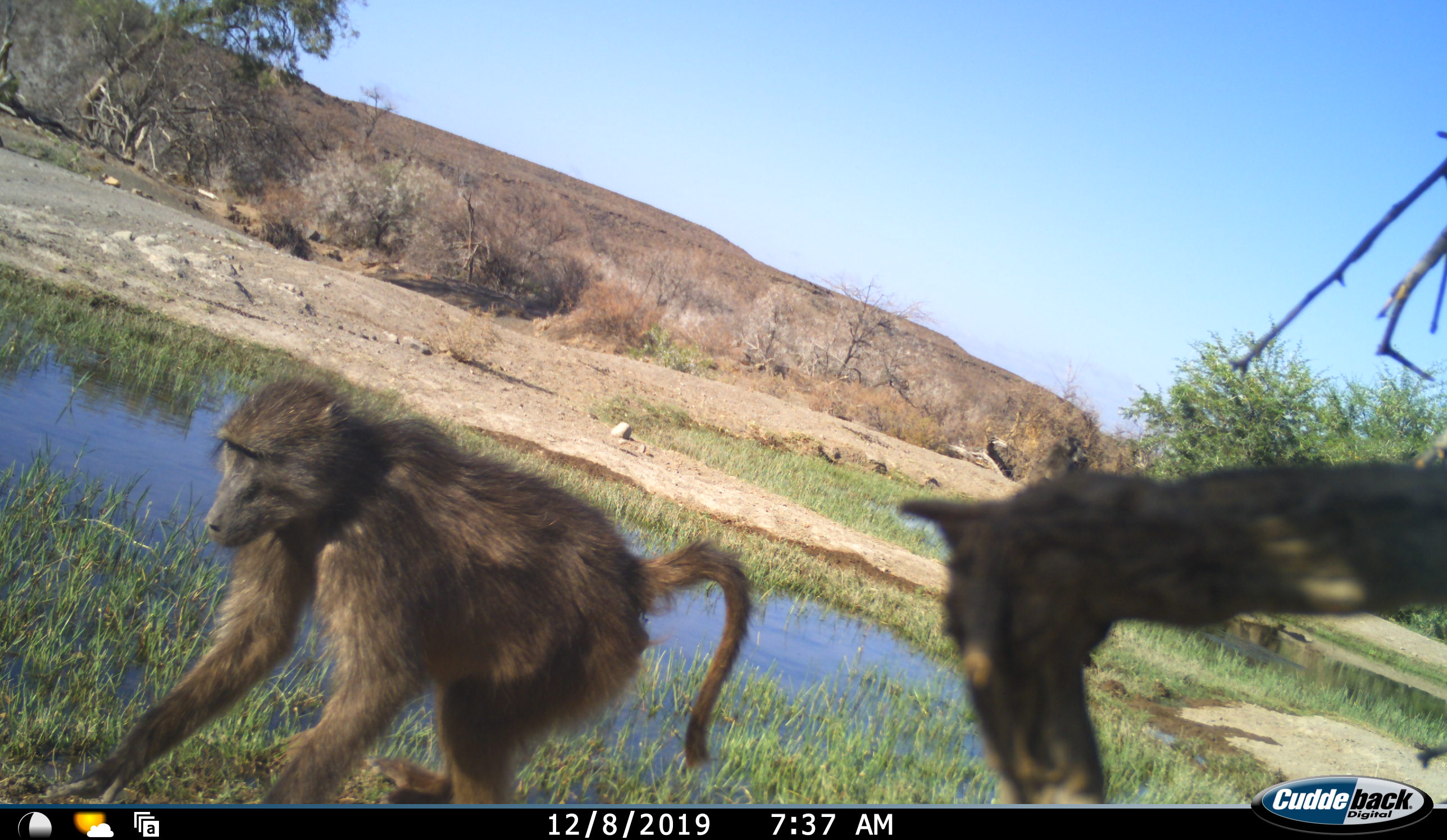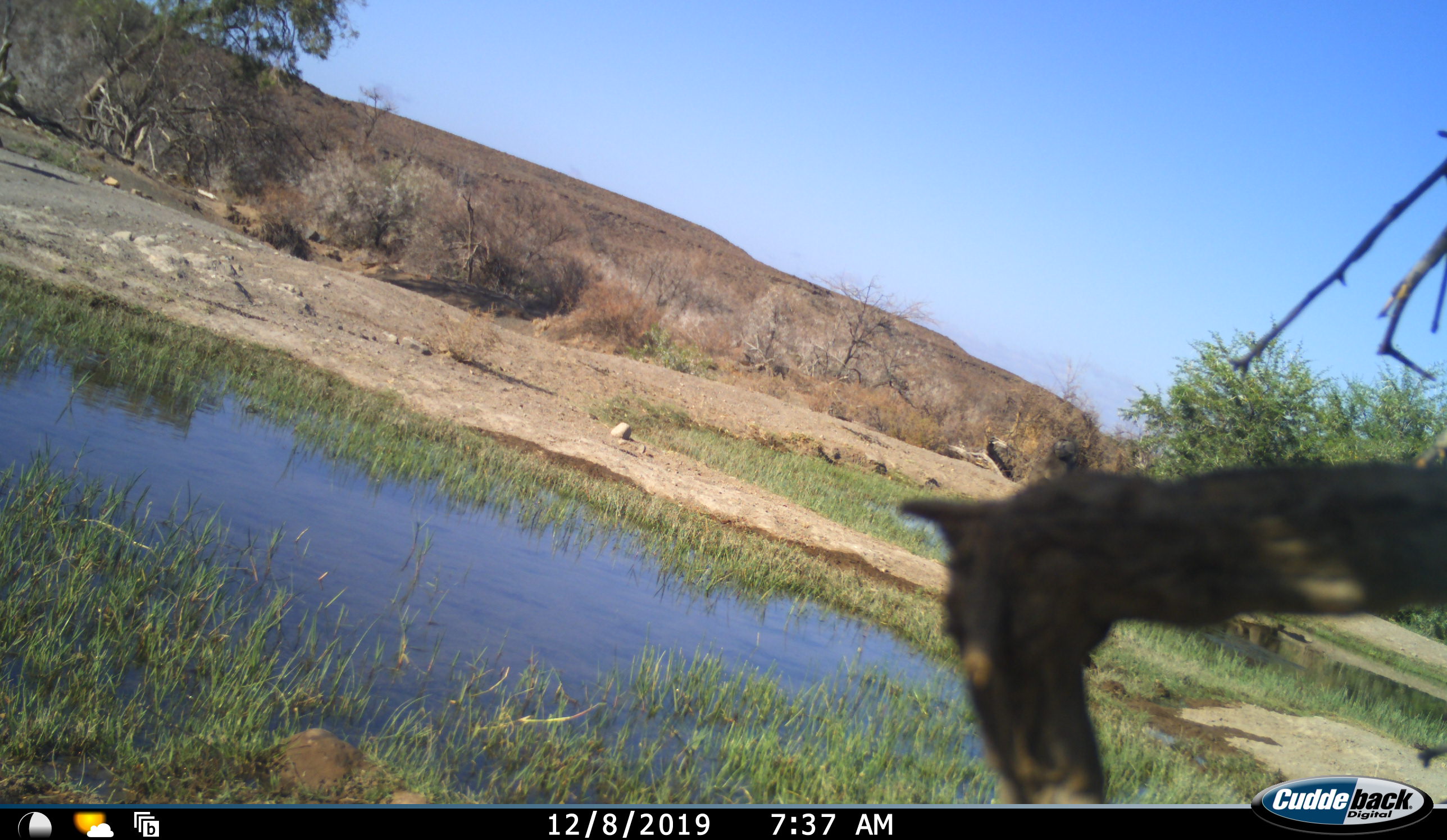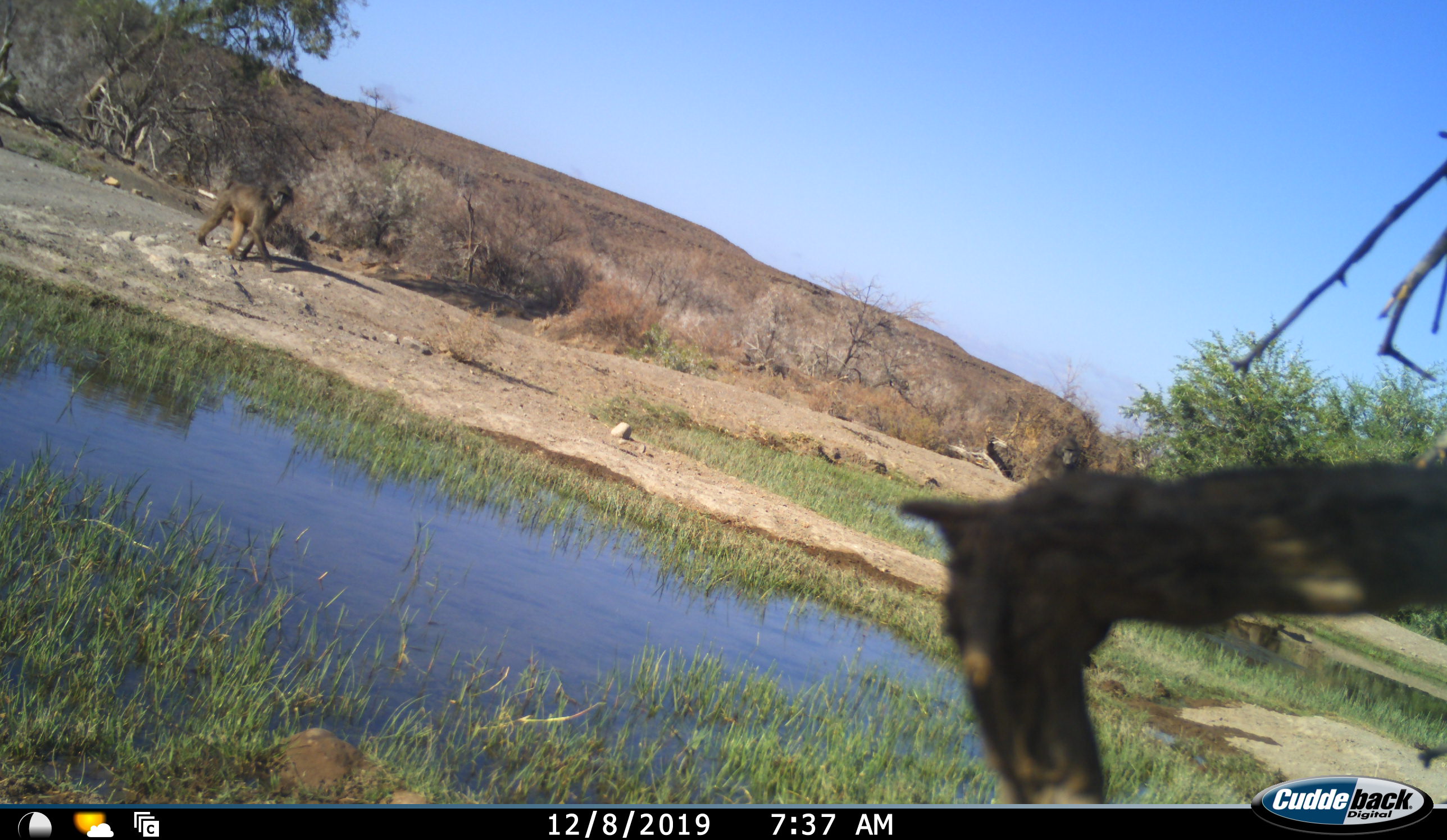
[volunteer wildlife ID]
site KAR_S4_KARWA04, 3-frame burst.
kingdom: Animalia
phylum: Chordata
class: Mammalia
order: Primates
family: Cercopithecidae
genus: Papio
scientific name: Papio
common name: baboon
Baboon (Papio), count 3. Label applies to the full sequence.